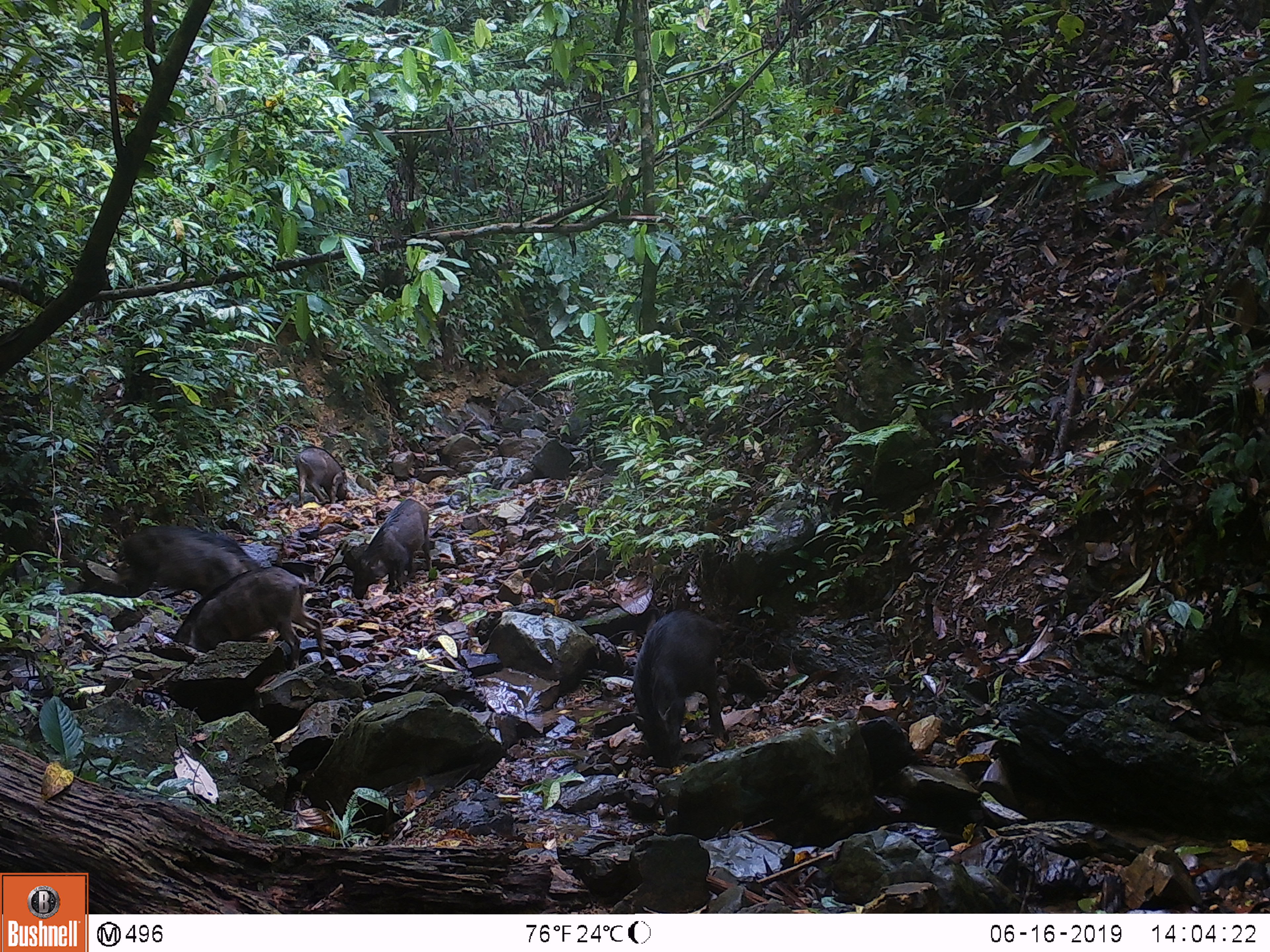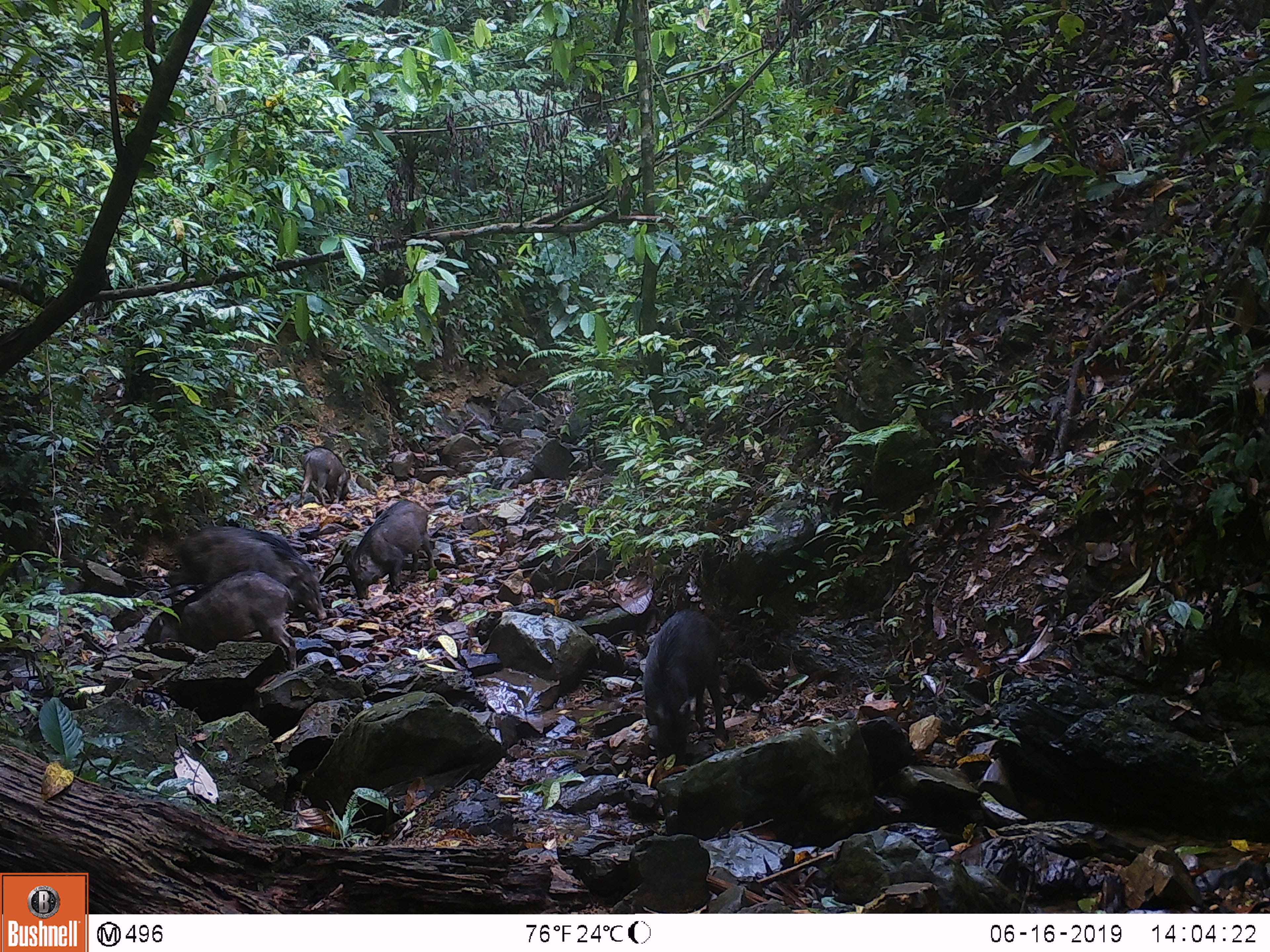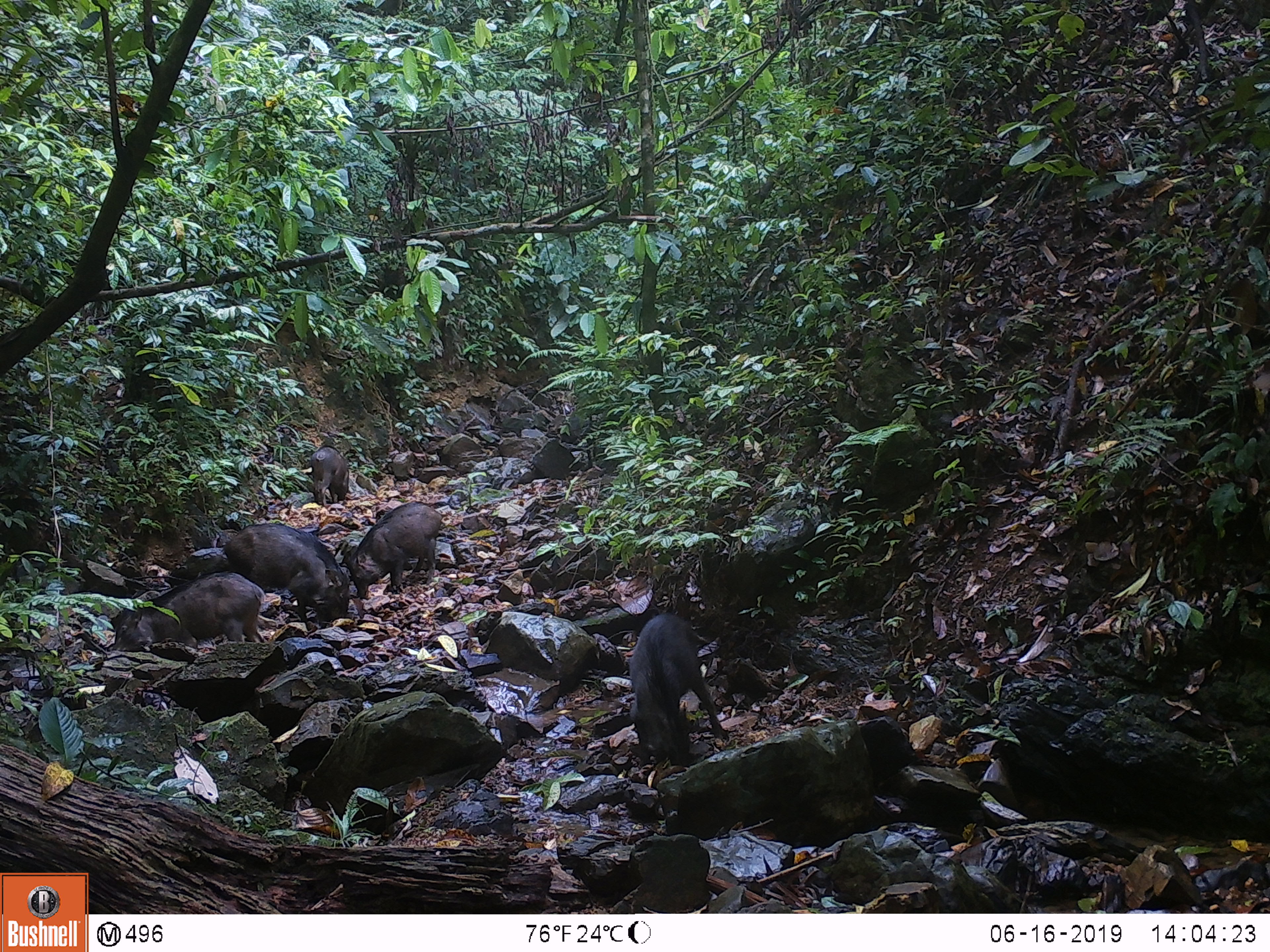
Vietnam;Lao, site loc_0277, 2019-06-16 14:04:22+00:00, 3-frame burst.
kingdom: Animalia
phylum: Chordata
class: Mammalia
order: Artiodactyla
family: Suidae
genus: Sus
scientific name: Sus scrofa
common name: eurasian wild pig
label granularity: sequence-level